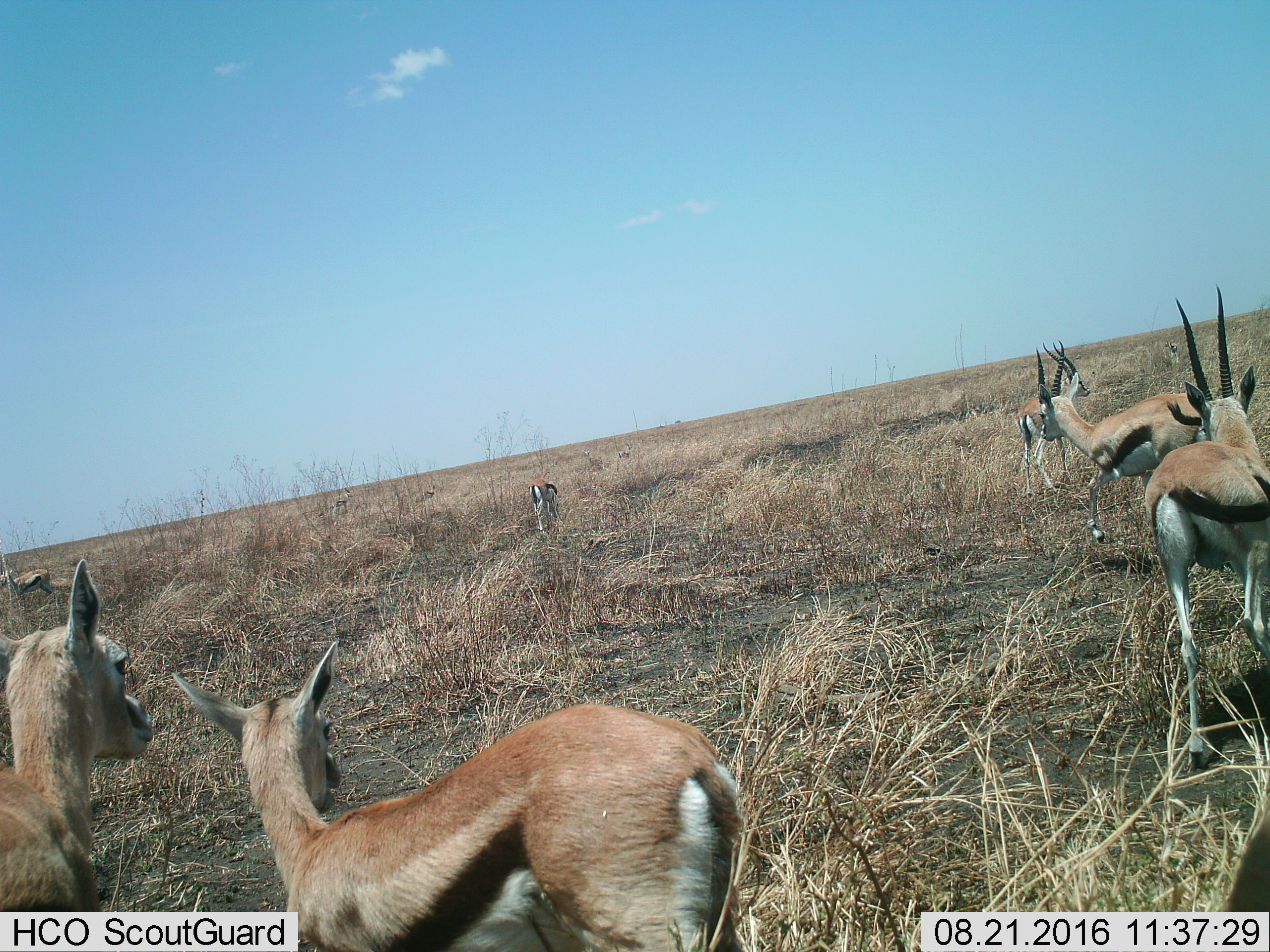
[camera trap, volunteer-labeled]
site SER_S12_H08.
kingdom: Animalia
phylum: Chordata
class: Mammalia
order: Artiodactyla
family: Bovidae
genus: Eudorcas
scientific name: Eudorcas thomsonii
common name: thomson's gazelle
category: gazellethomsons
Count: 10.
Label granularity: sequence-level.